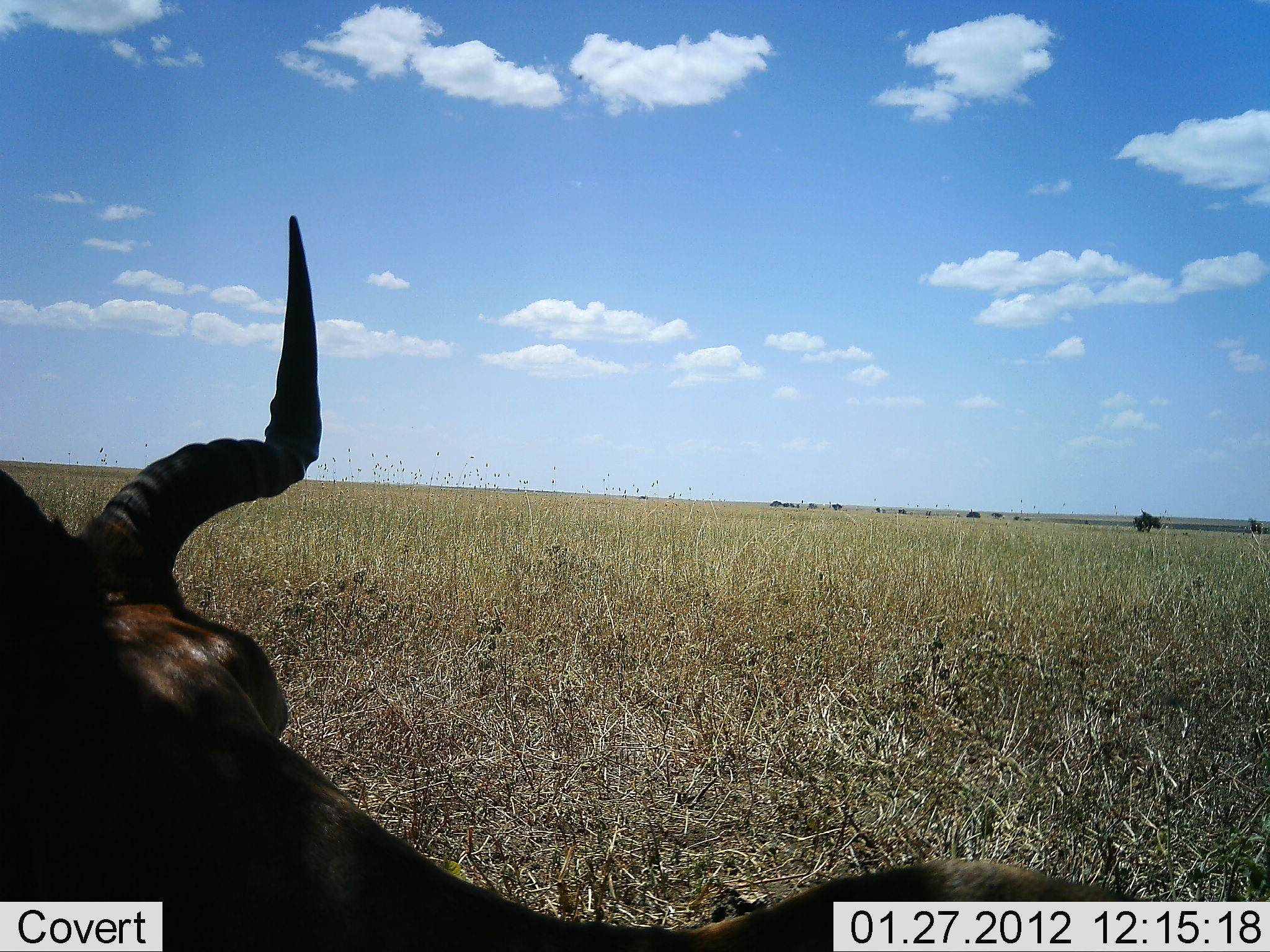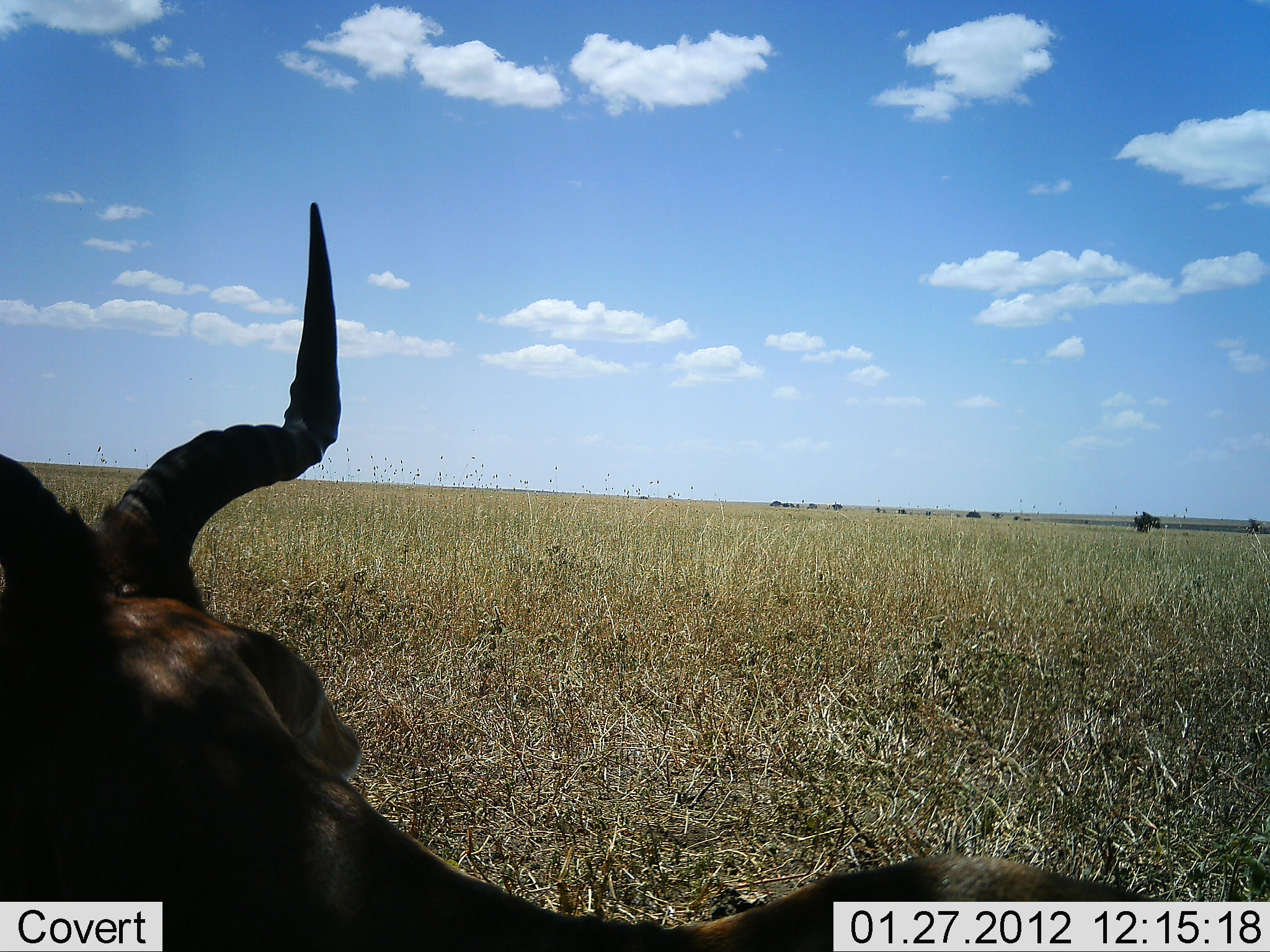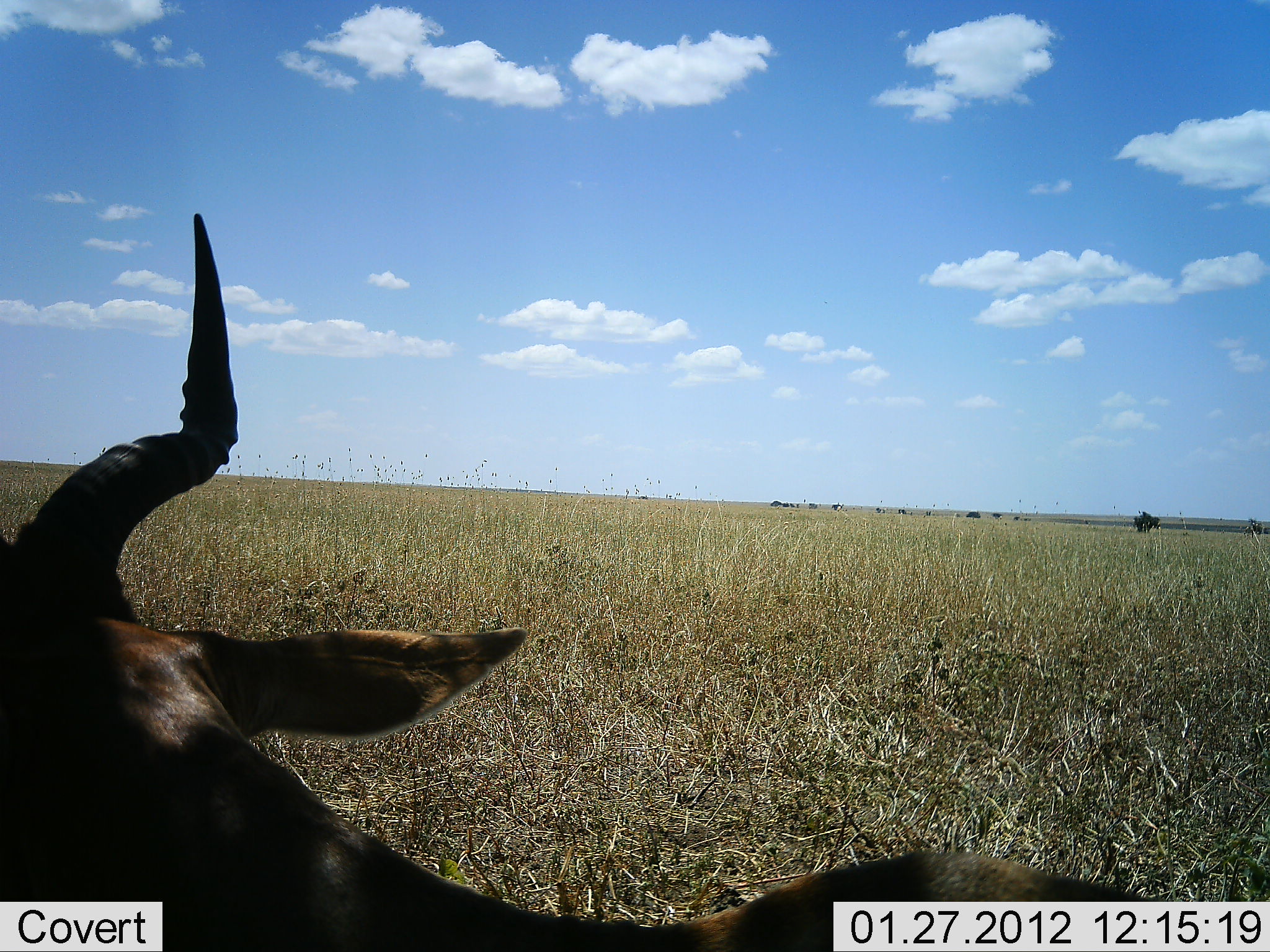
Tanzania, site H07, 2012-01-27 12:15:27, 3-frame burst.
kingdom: Animalia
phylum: Chordata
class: Mammalia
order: Artiodactyla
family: Bovidae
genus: Alcelaphus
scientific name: Alcelaphus buselaphus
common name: hartebeest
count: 1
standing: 29%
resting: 71%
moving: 0%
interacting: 0%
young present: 0%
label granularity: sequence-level